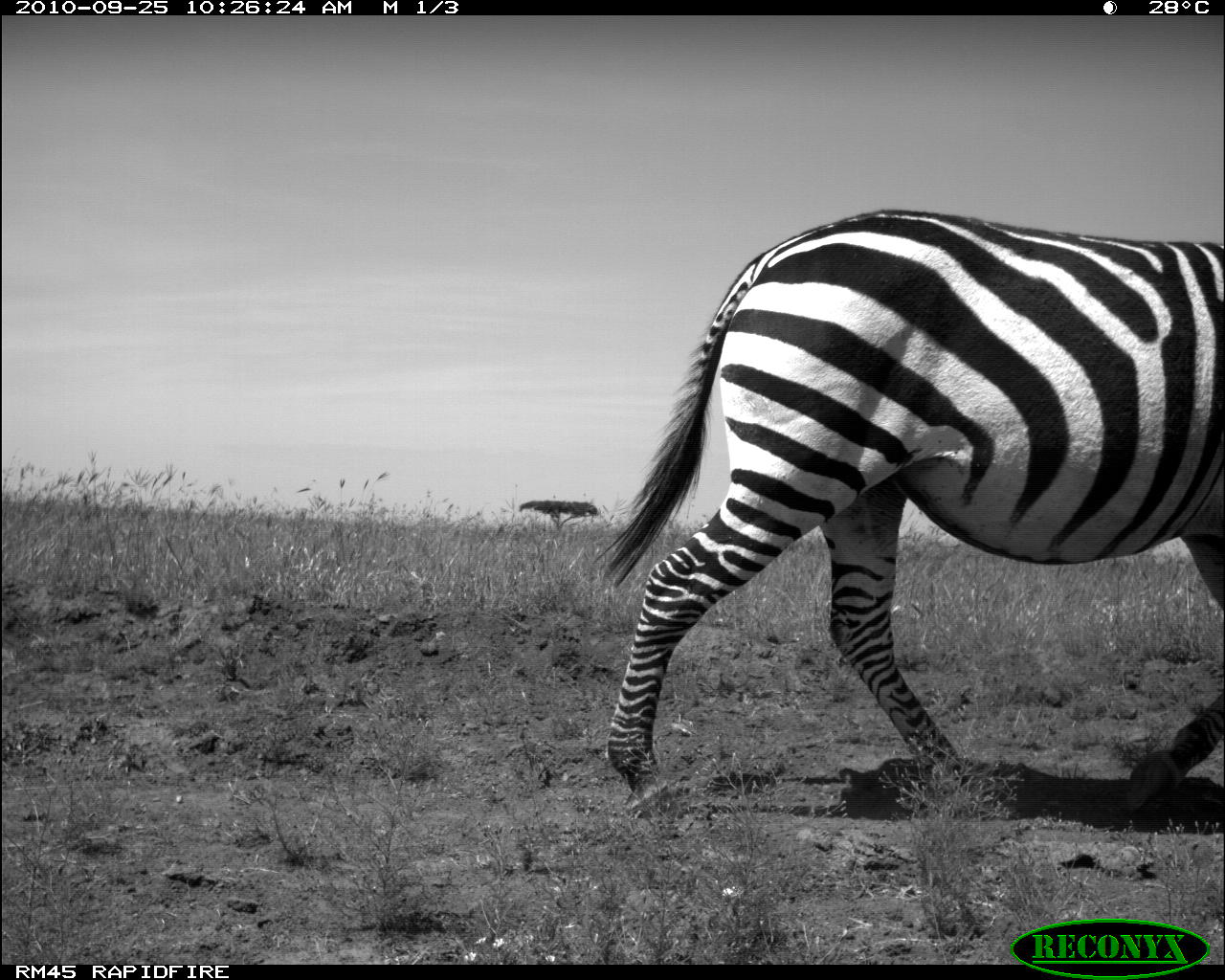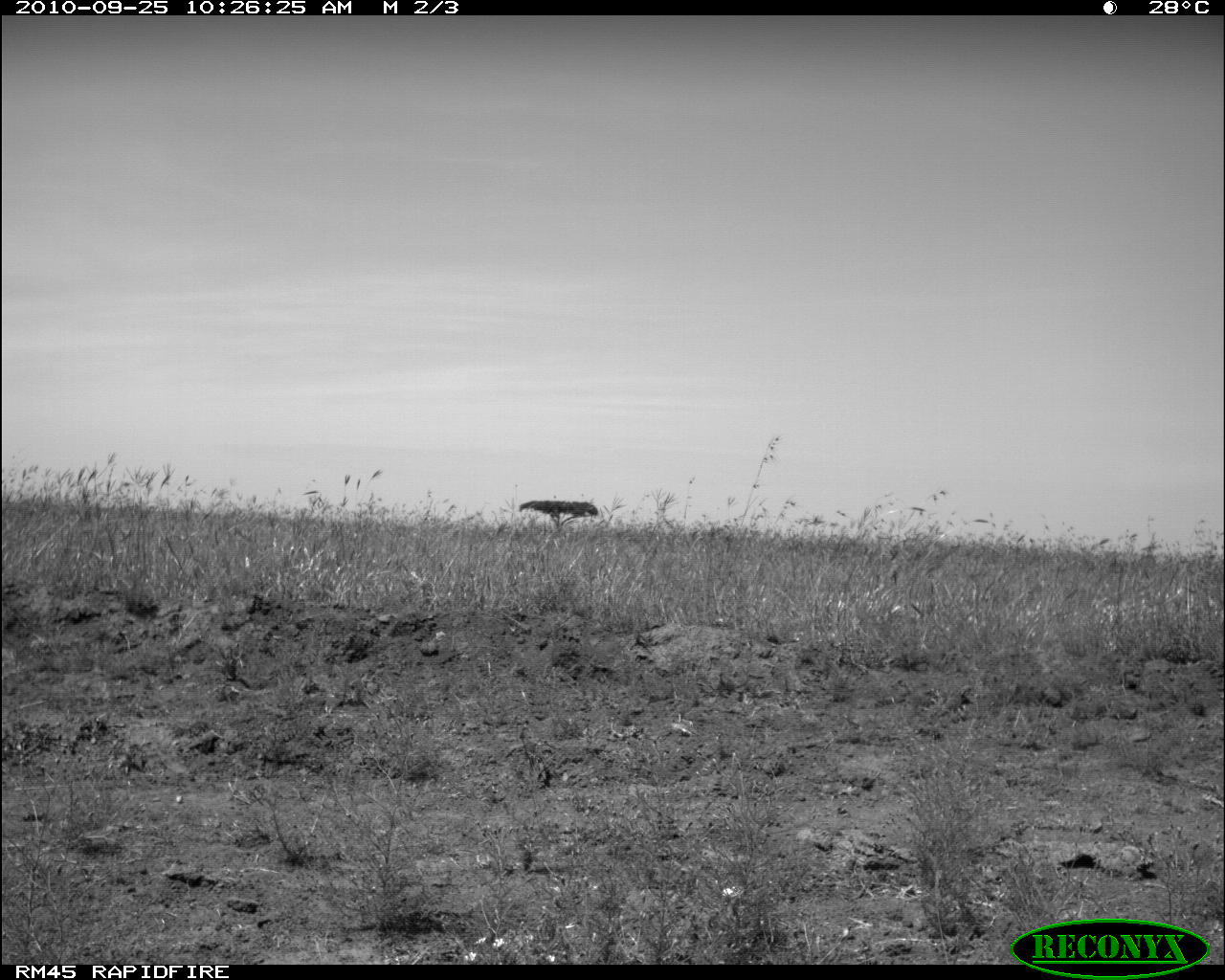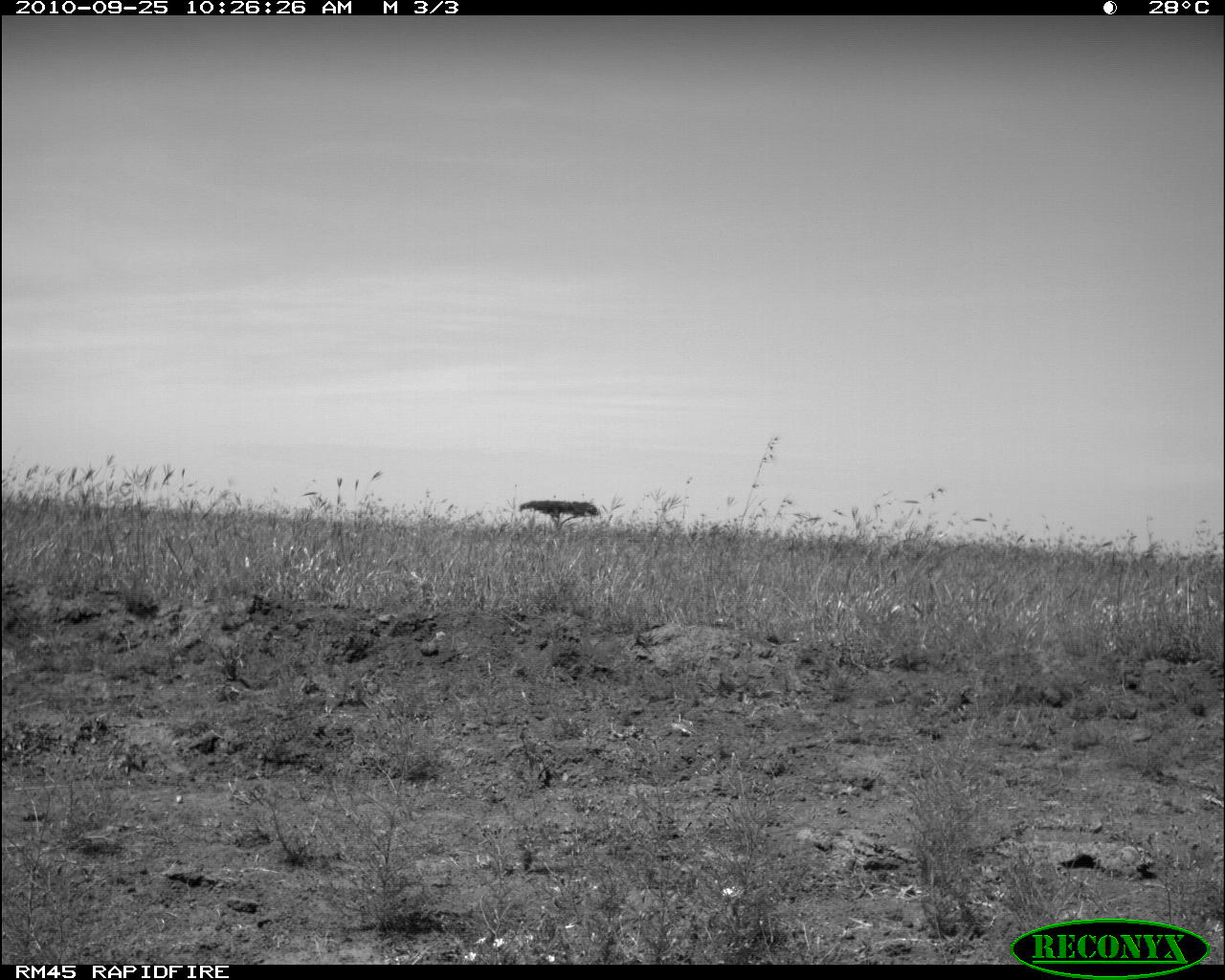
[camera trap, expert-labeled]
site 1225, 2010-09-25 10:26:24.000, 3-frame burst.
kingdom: Animalia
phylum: Chordata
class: Mammalia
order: Perissodactyla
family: Equidae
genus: Equus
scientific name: Equus quagga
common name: plains zebra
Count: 1.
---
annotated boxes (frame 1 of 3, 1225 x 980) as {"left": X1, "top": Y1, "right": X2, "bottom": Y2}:
equus quagga: {"left": 592, "top": 207, "right": 1225, "bottom": 821}